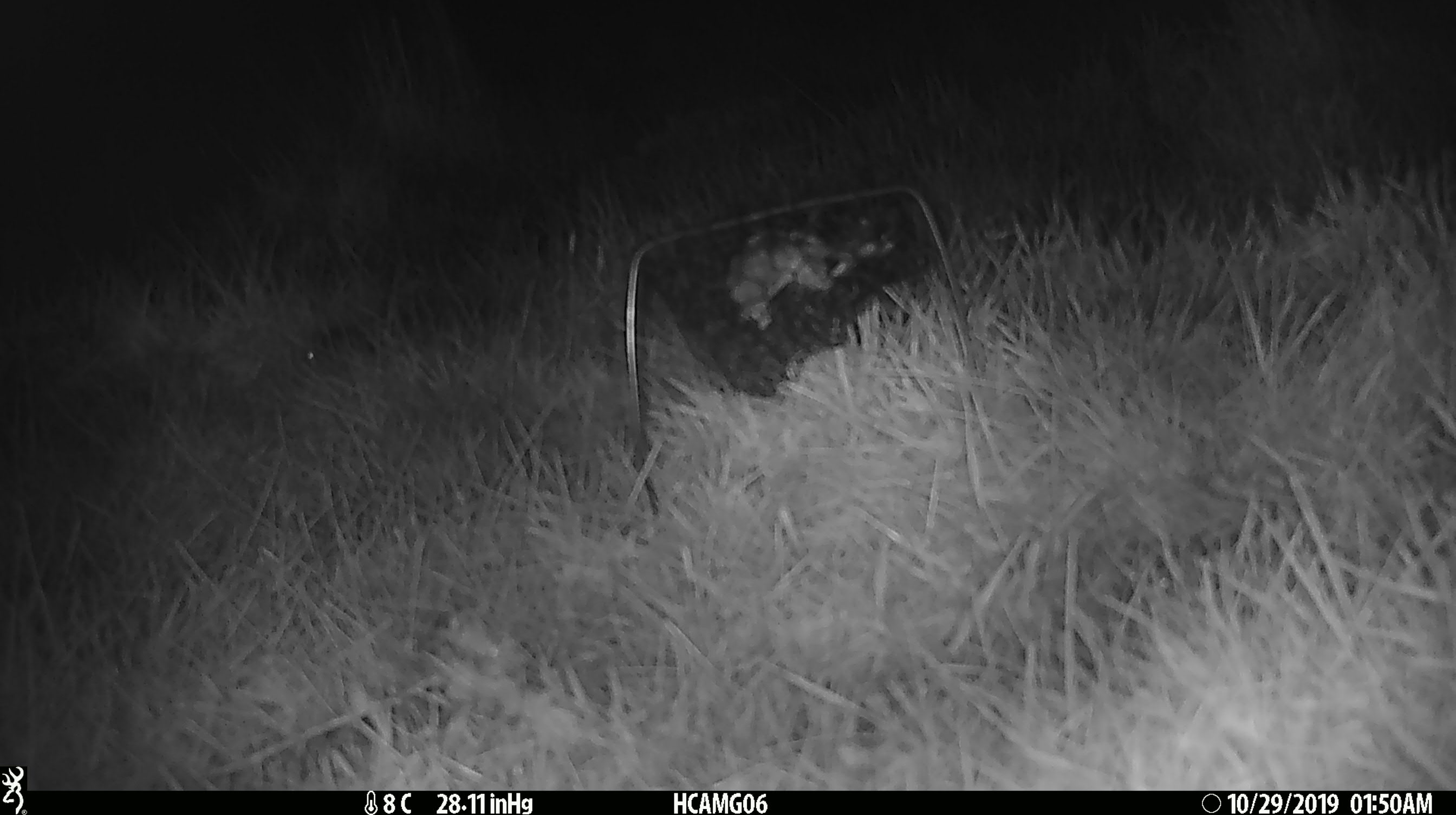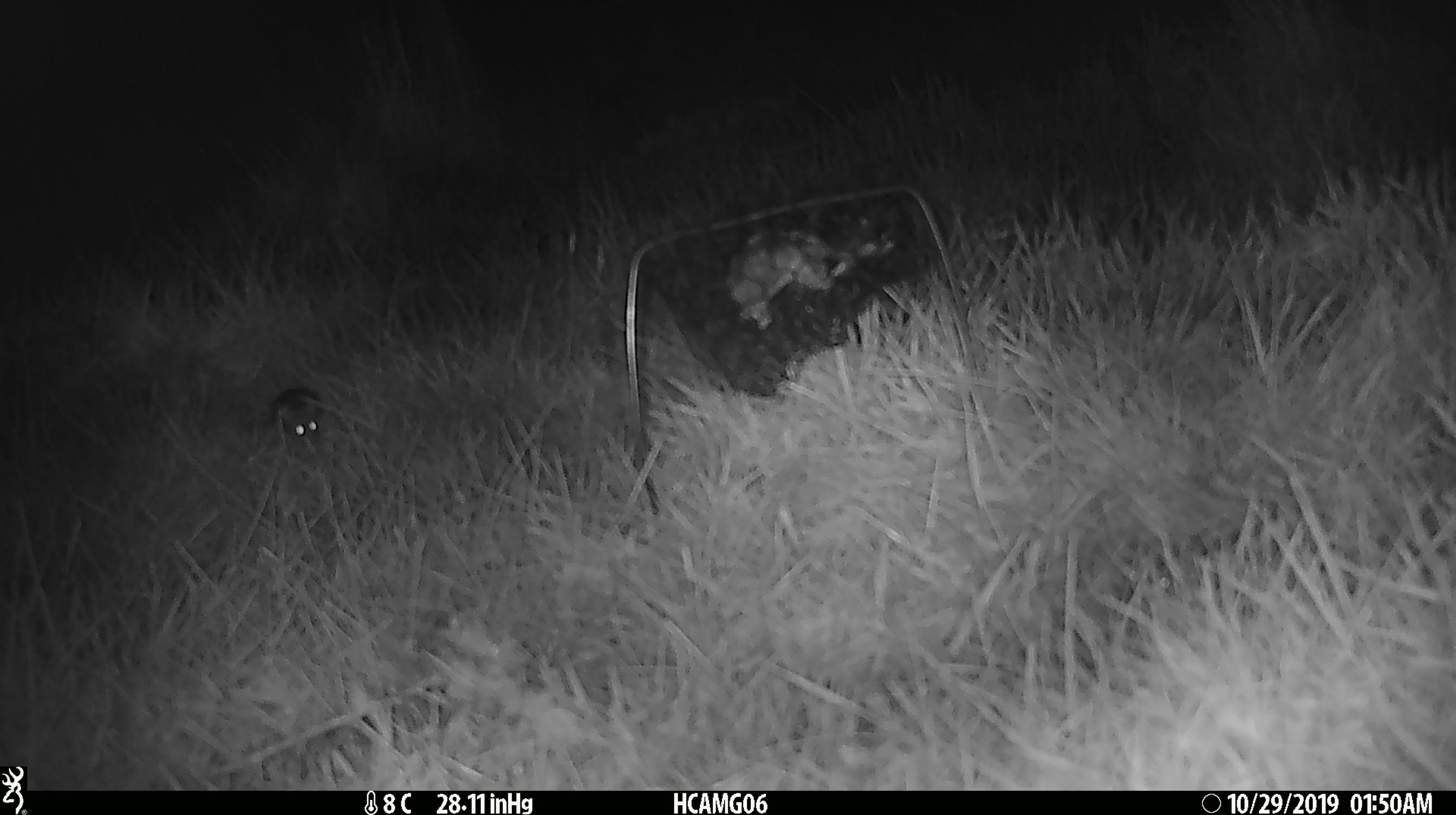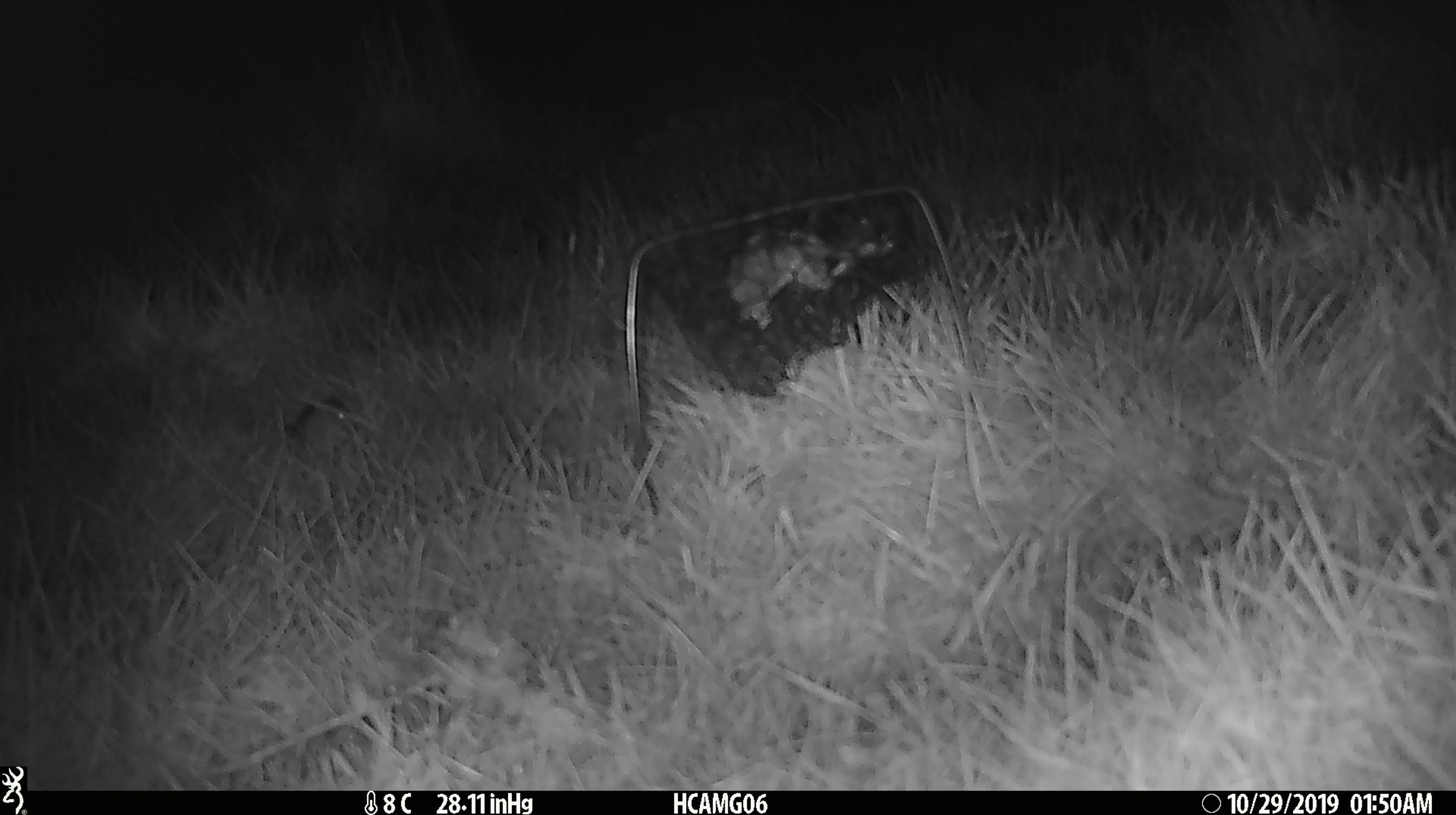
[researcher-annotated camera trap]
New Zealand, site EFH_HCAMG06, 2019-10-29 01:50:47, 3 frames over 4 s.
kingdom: Animalia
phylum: Chordata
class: Mammalia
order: Rodentia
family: Muridae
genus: Mus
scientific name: Mus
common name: mouse